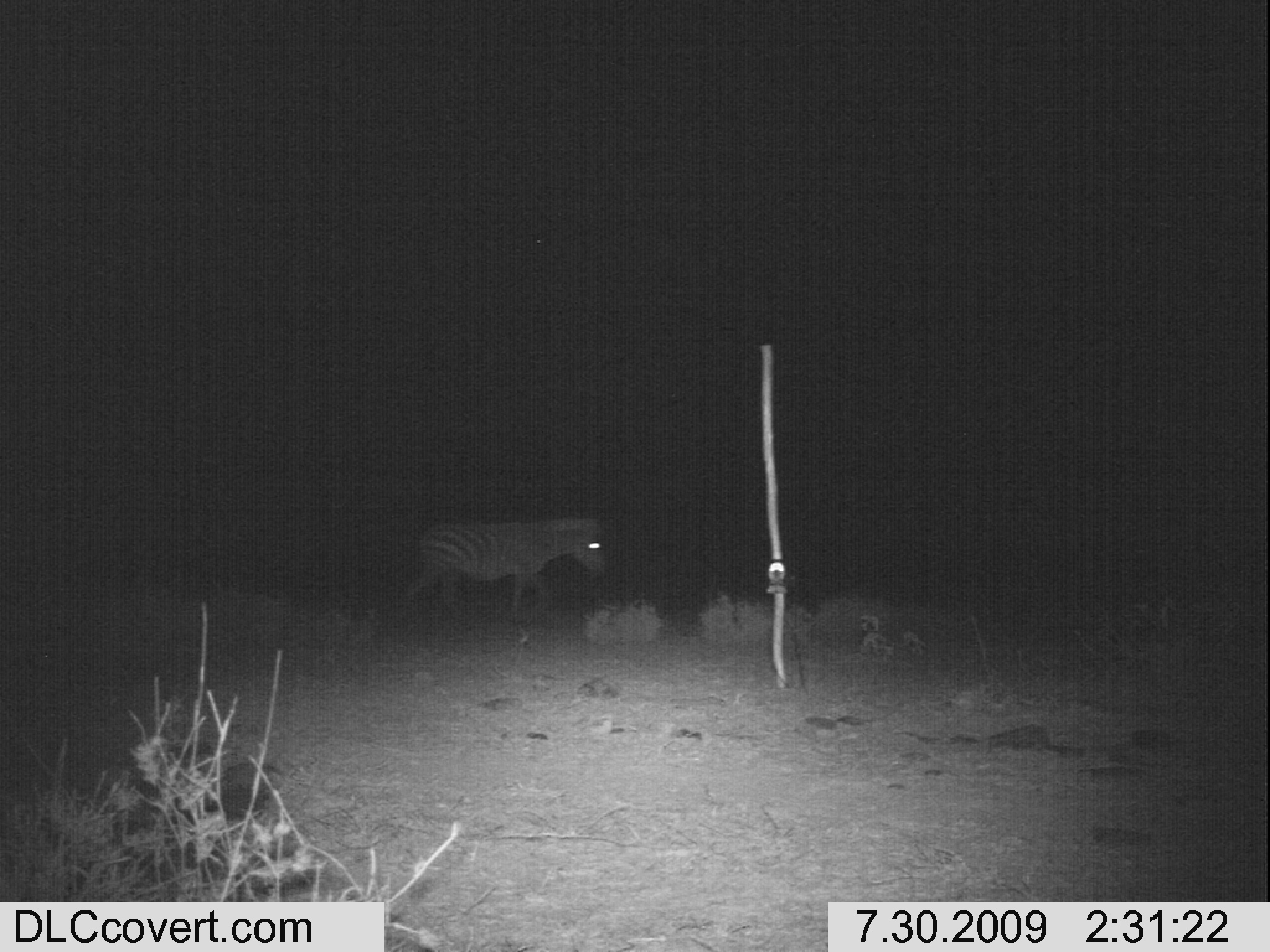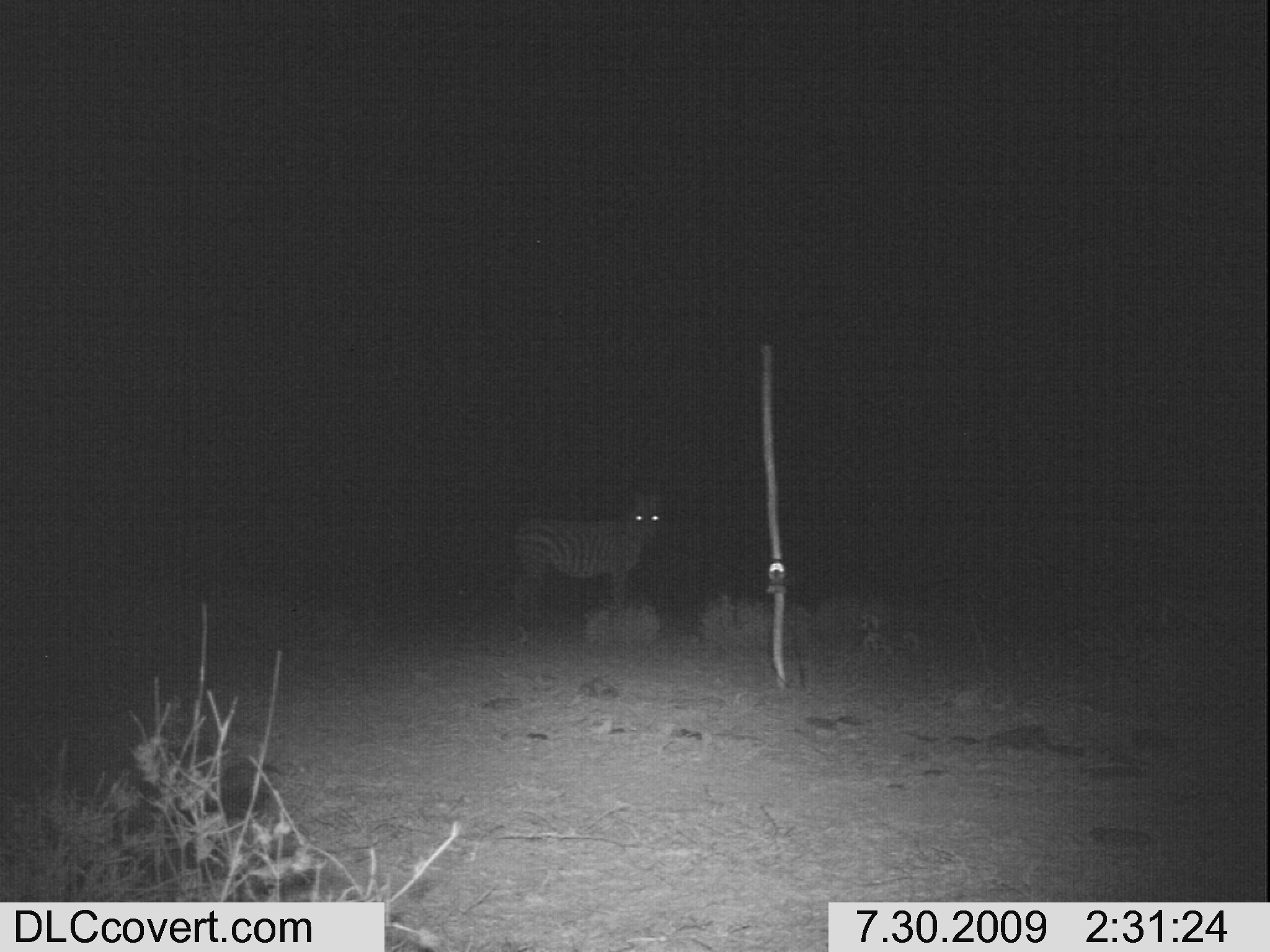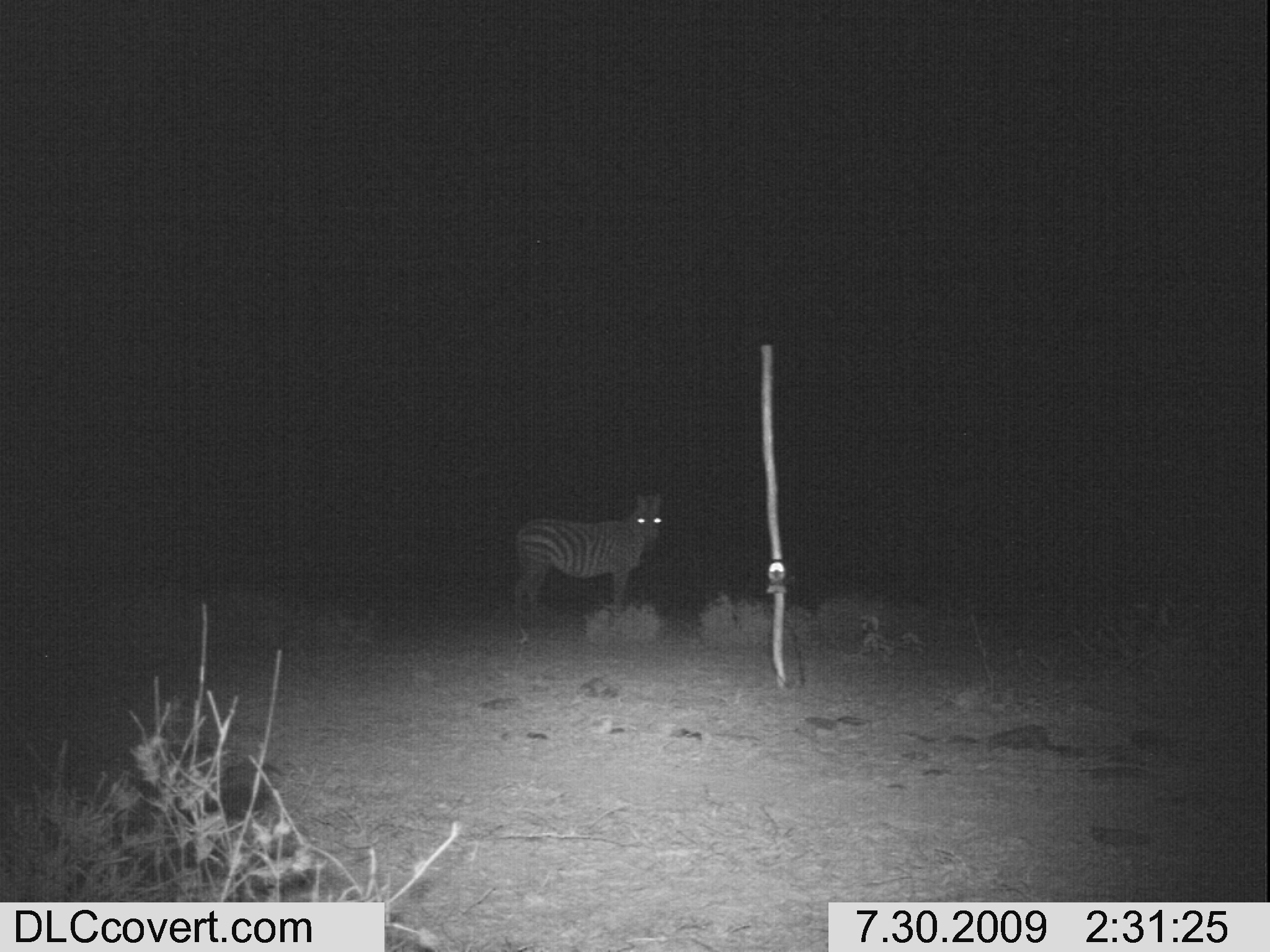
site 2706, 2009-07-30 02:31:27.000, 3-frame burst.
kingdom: Animalia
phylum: Chordata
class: Mammalia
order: Perissodactyla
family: Equidae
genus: Equus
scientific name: Equus quagga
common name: plains zebra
Equus quagga (plains zebra), count 1.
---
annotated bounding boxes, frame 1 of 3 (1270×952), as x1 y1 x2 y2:
equus quagga: 411 513 608 628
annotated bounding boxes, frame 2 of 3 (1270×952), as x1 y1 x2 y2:
equus quagga: 514 500 660 606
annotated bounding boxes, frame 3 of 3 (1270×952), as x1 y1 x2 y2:
equus quagga: 508 494 661 618